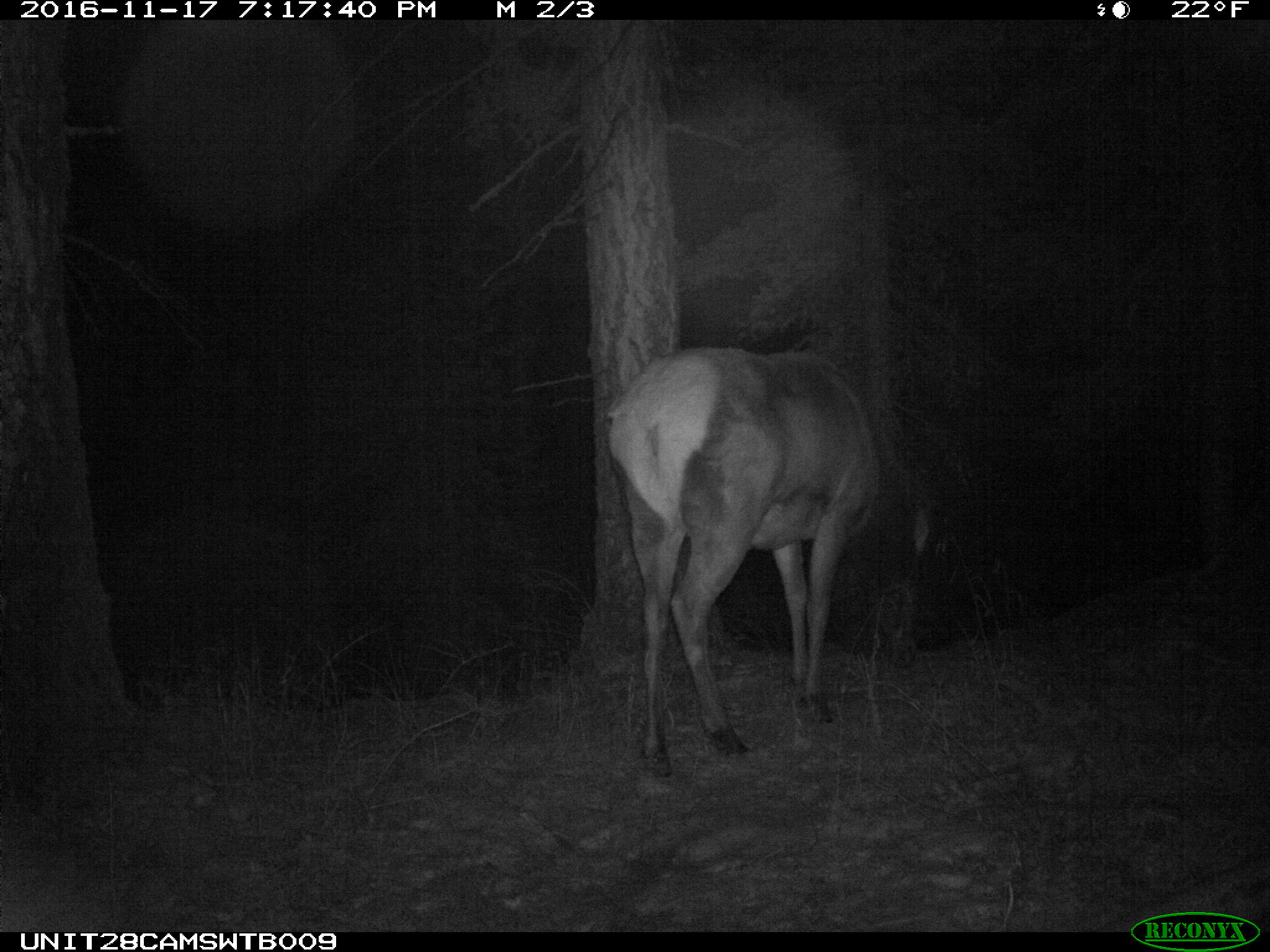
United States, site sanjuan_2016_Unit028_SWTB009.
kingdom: Animalia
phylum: Chordata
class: Mammalia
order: Artiodactyla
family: Cervidae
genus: Cervus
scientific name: Cervus elaphus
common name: red deer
Cervus elaphus (red deer).